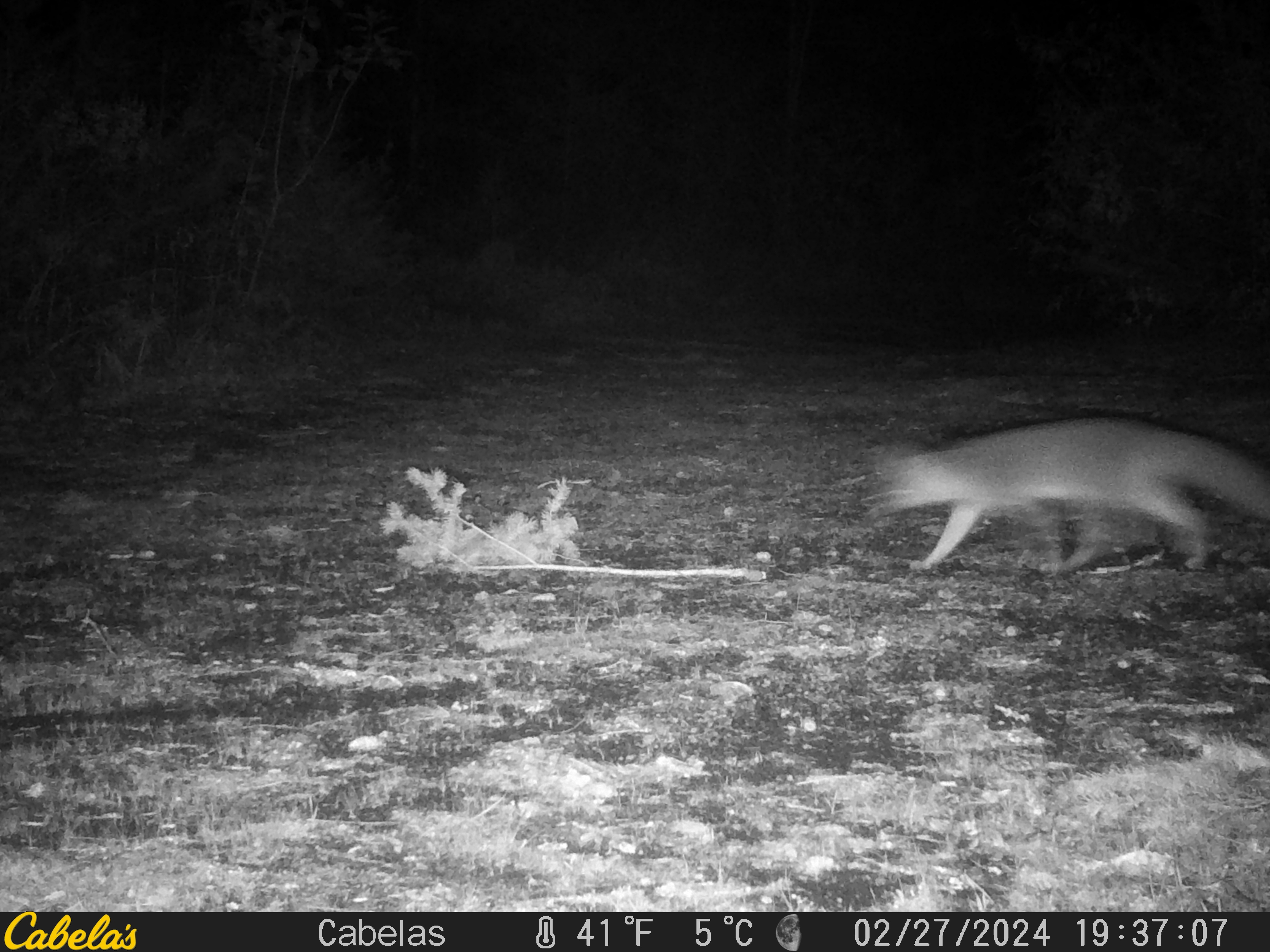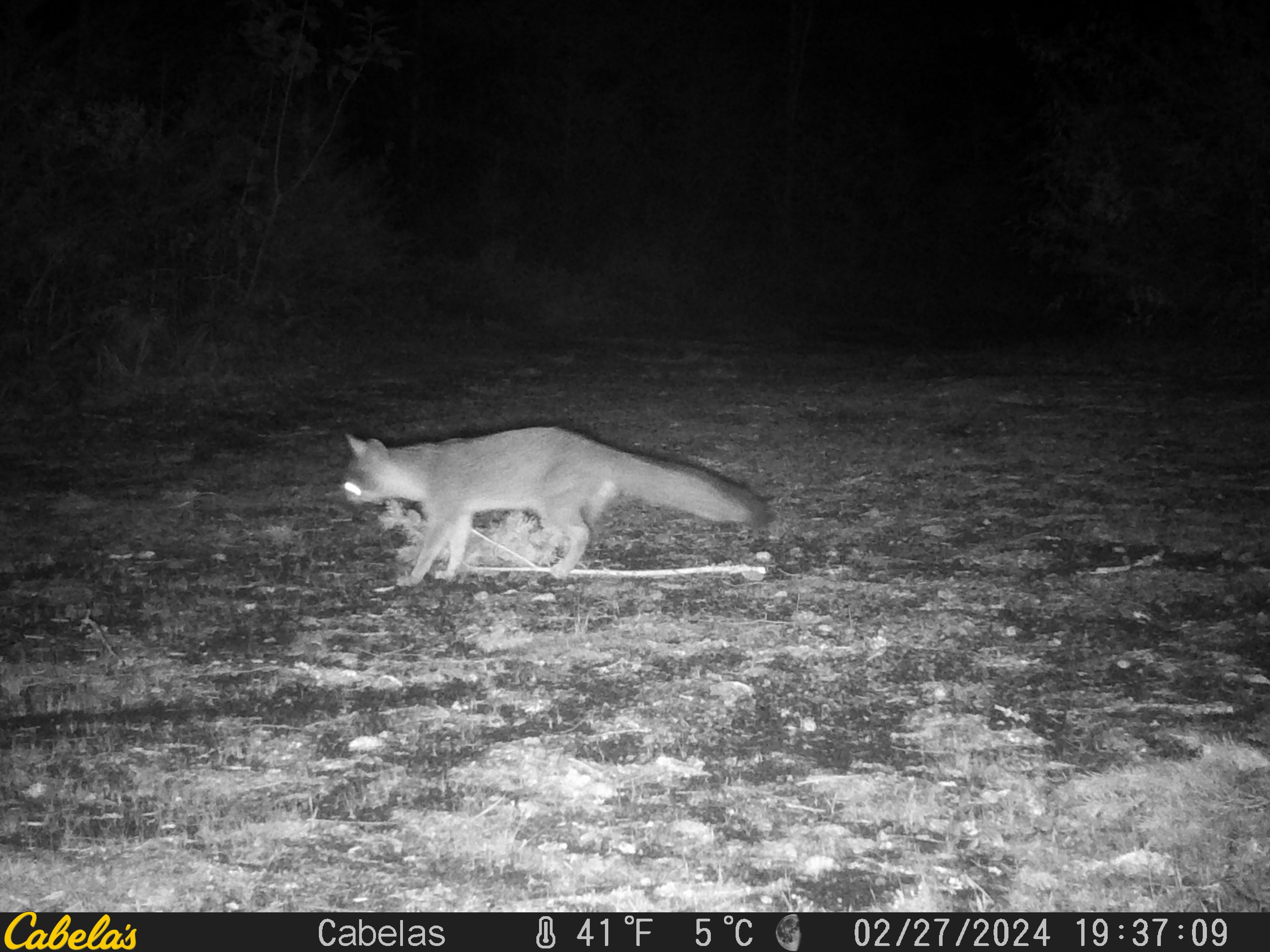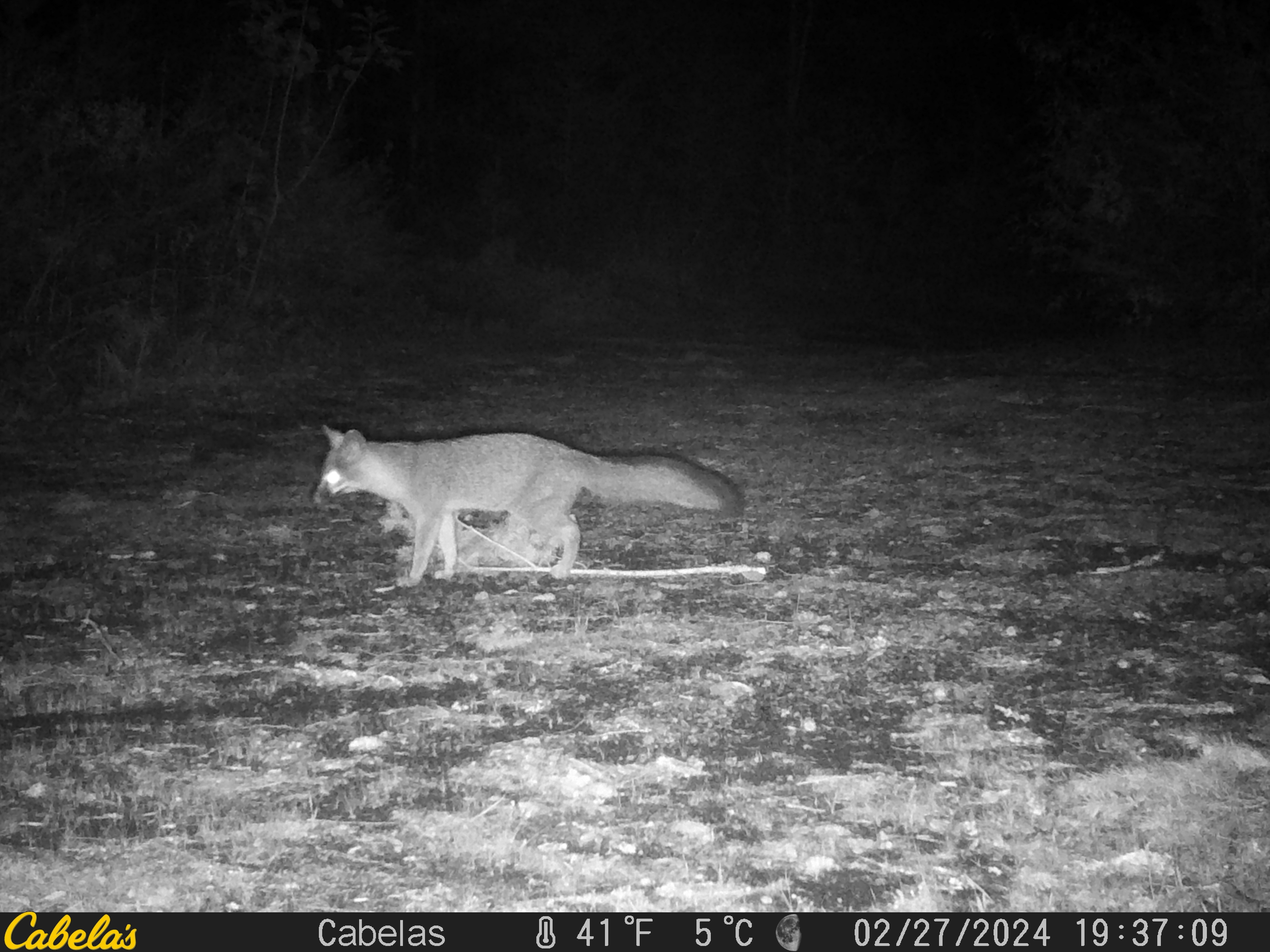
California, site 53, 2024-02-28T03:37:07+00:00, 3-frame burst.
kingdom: Animalia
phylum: Chordata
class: Mammalia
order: Carnivora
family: Canidae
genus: Urocyon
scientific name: Urocyon cinereoargenteus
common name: gray fox